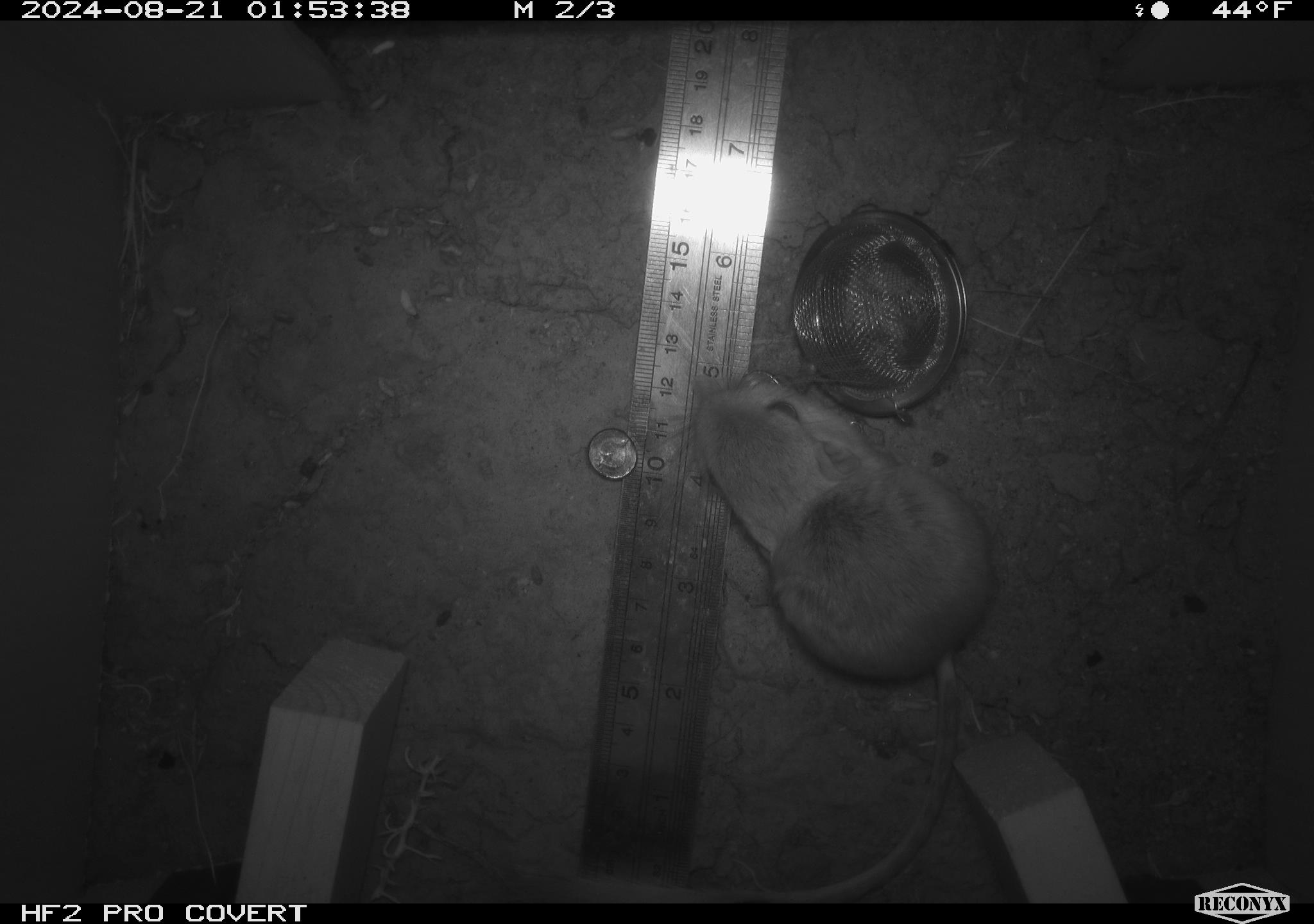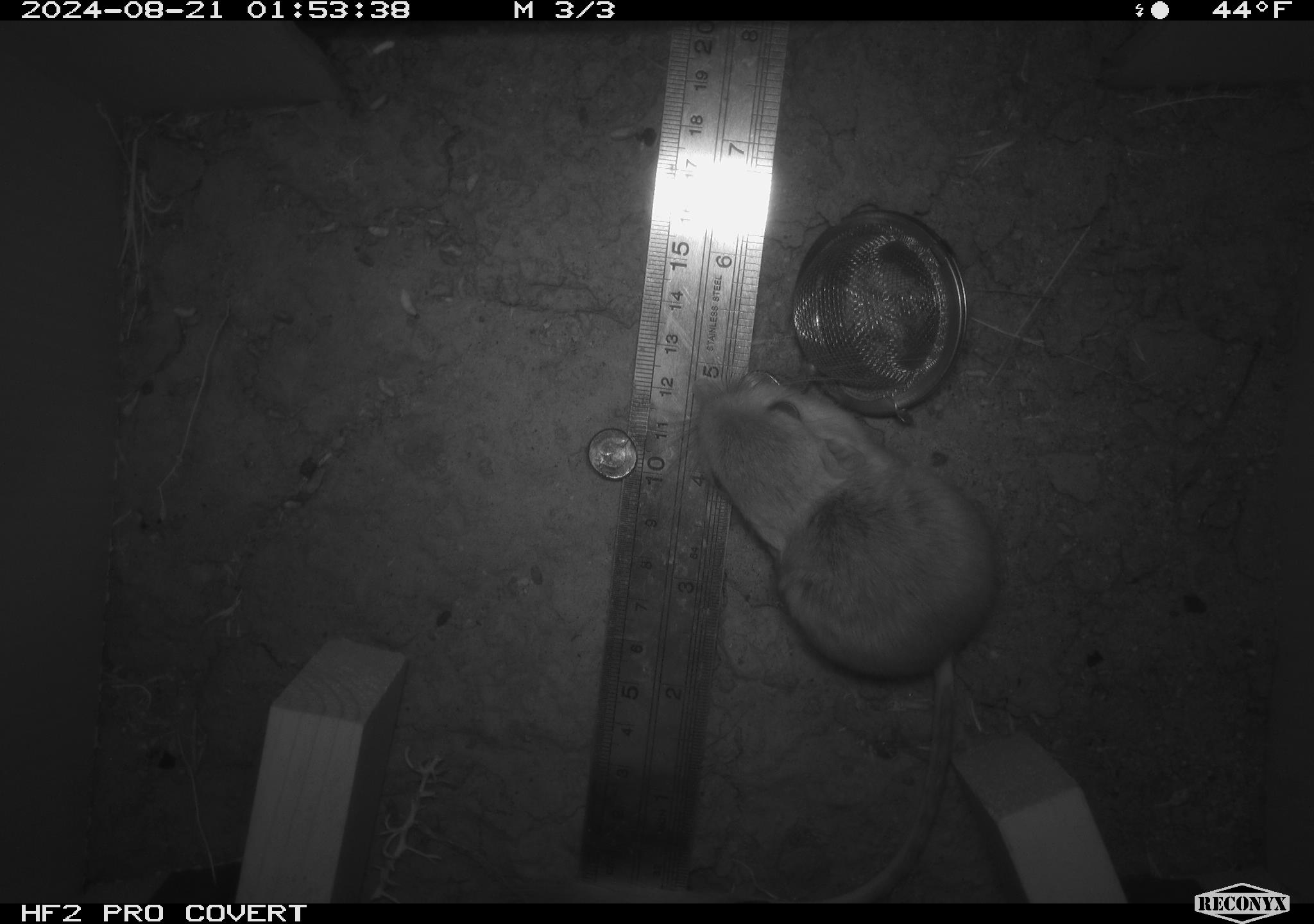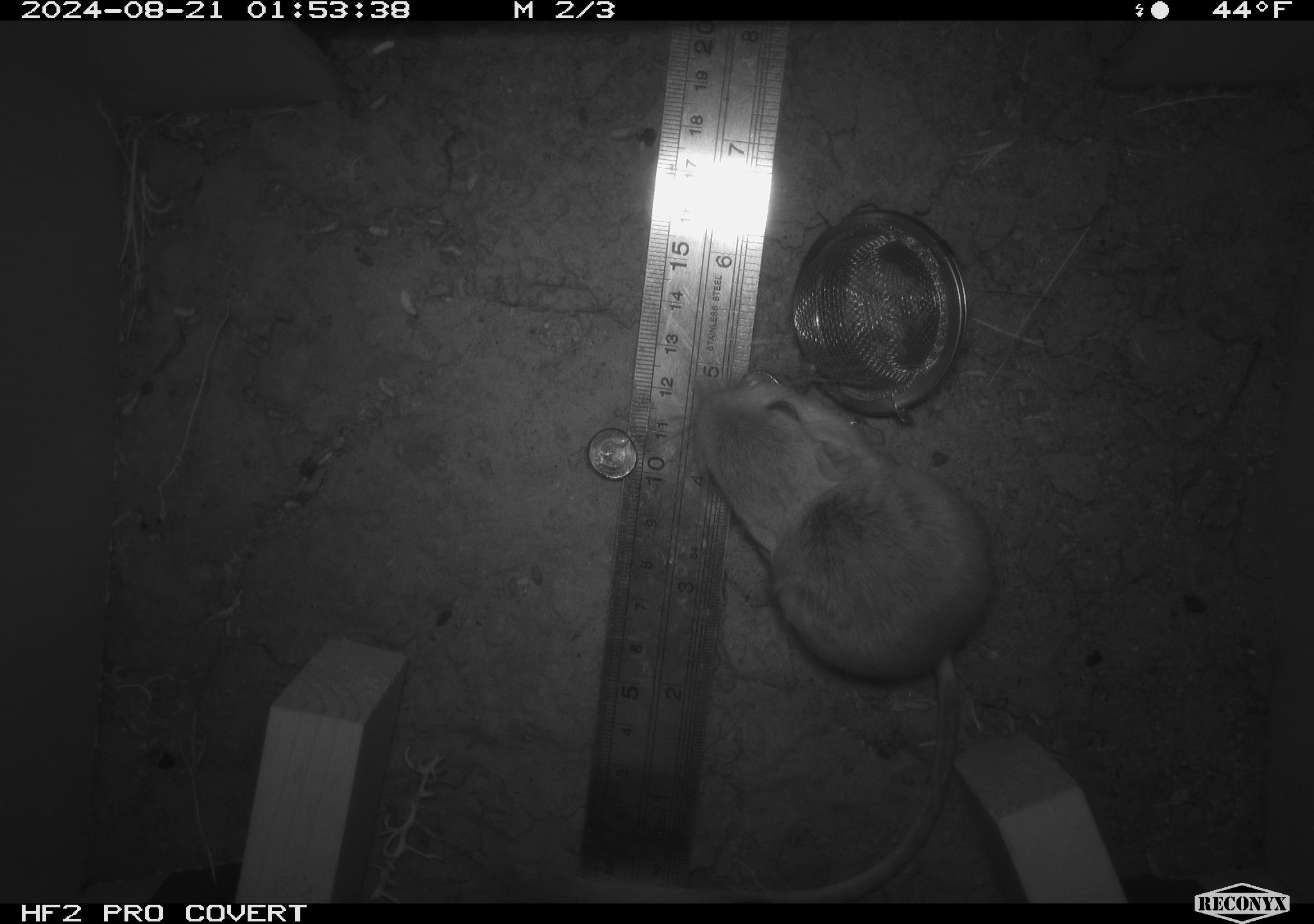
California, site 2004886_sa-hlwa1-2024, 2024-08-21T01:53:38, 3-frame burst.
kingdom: Animalia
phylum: Chordata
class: Mammalia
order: Rodentia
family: Heteromyidae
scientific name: Heteromyidae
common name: kangaroo rats and pocket mice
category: heteromyidae family